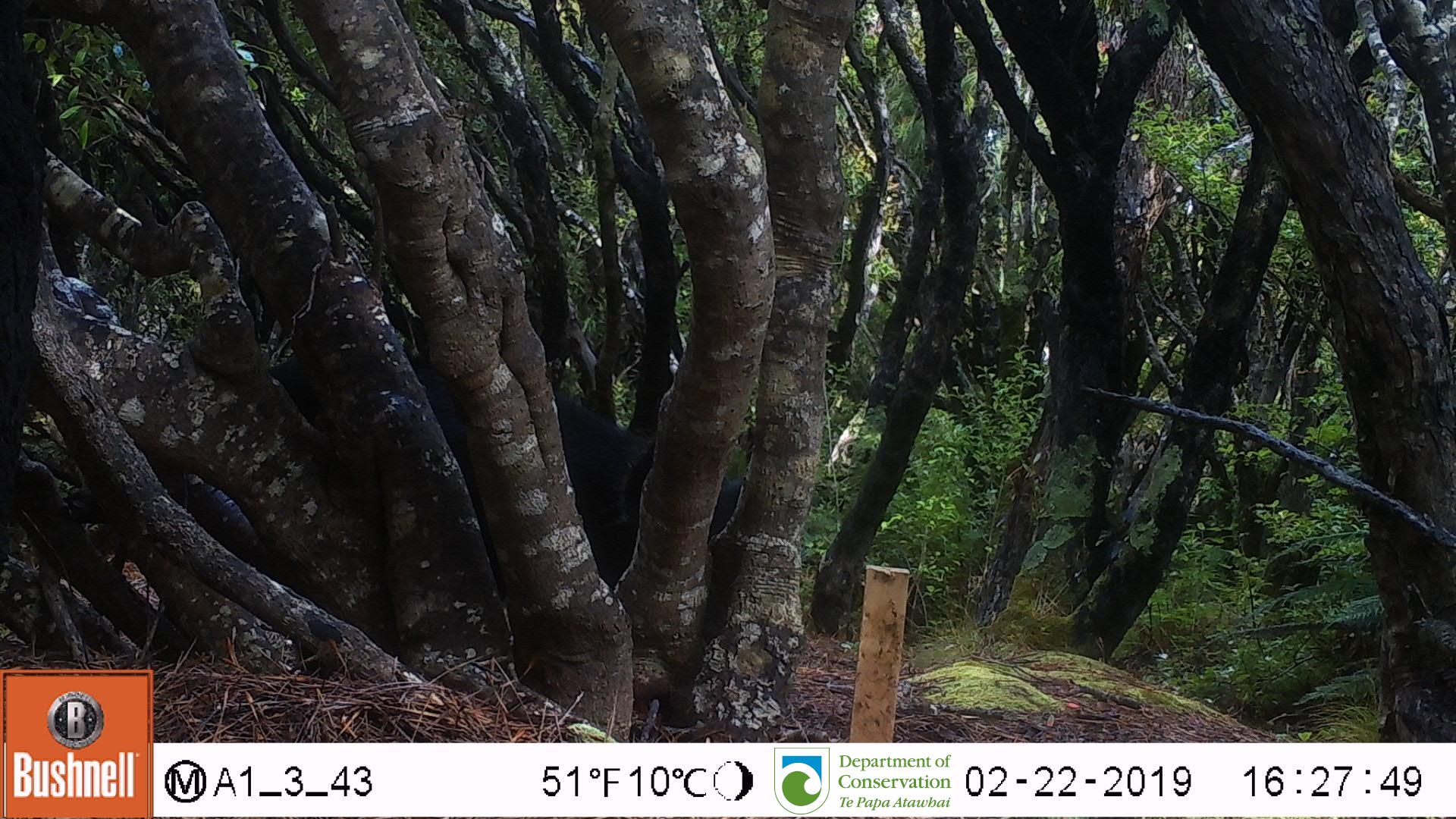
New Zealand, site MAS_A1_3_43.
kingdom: Animalia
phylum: Chordata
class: Mammalia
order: Artiodactyla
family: Suidae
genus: Sus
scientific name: Sus scrofa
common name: pig